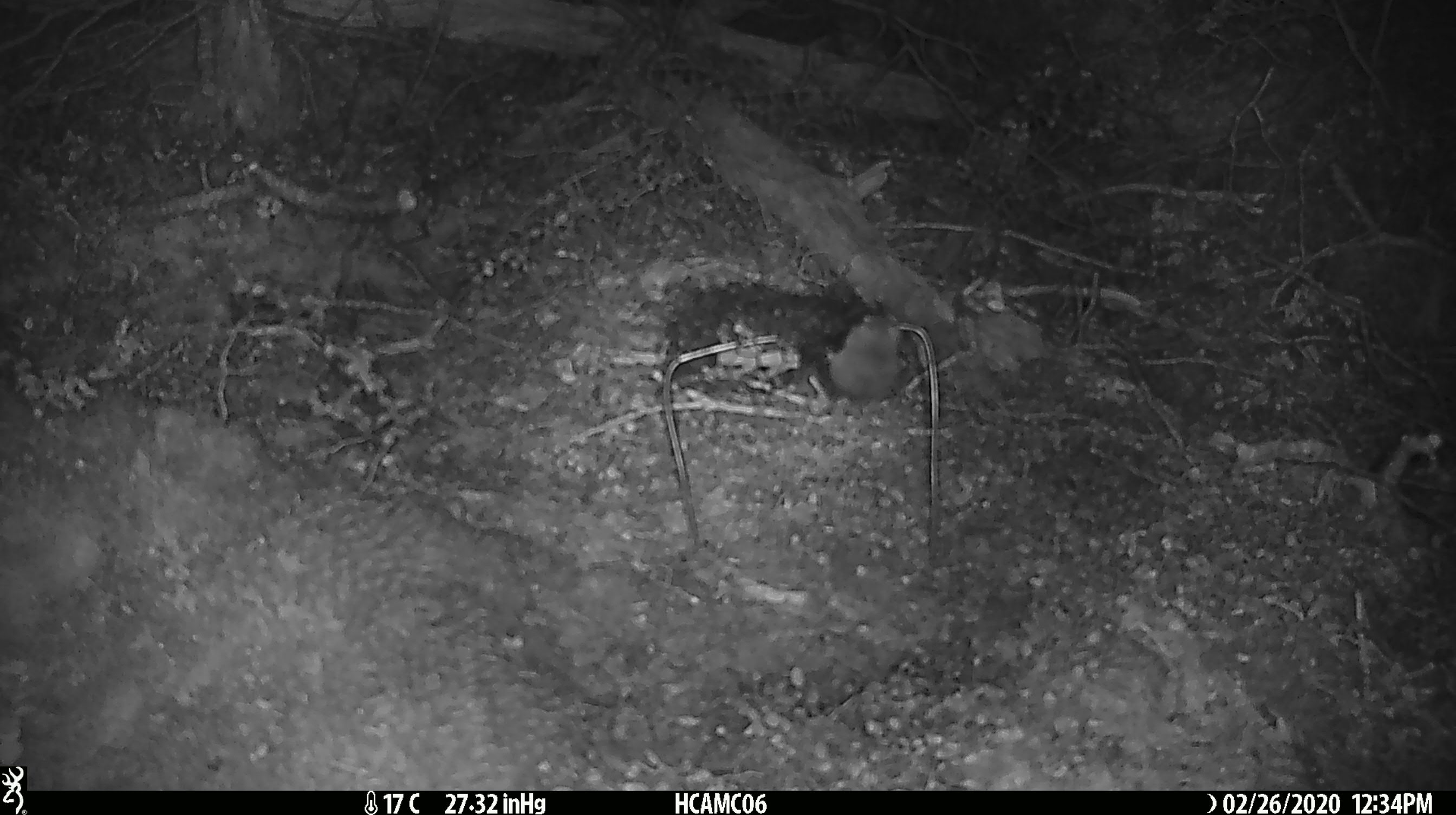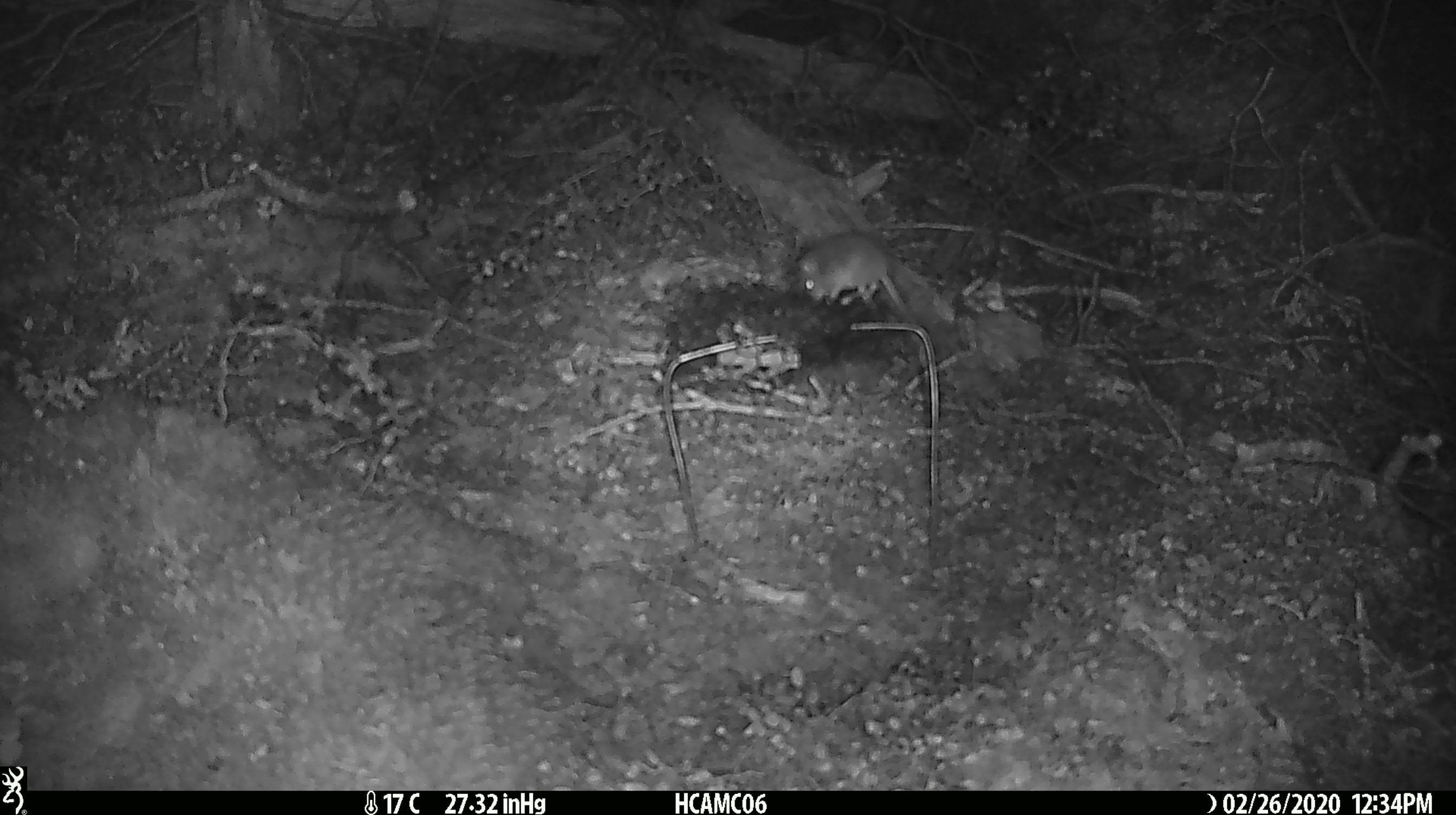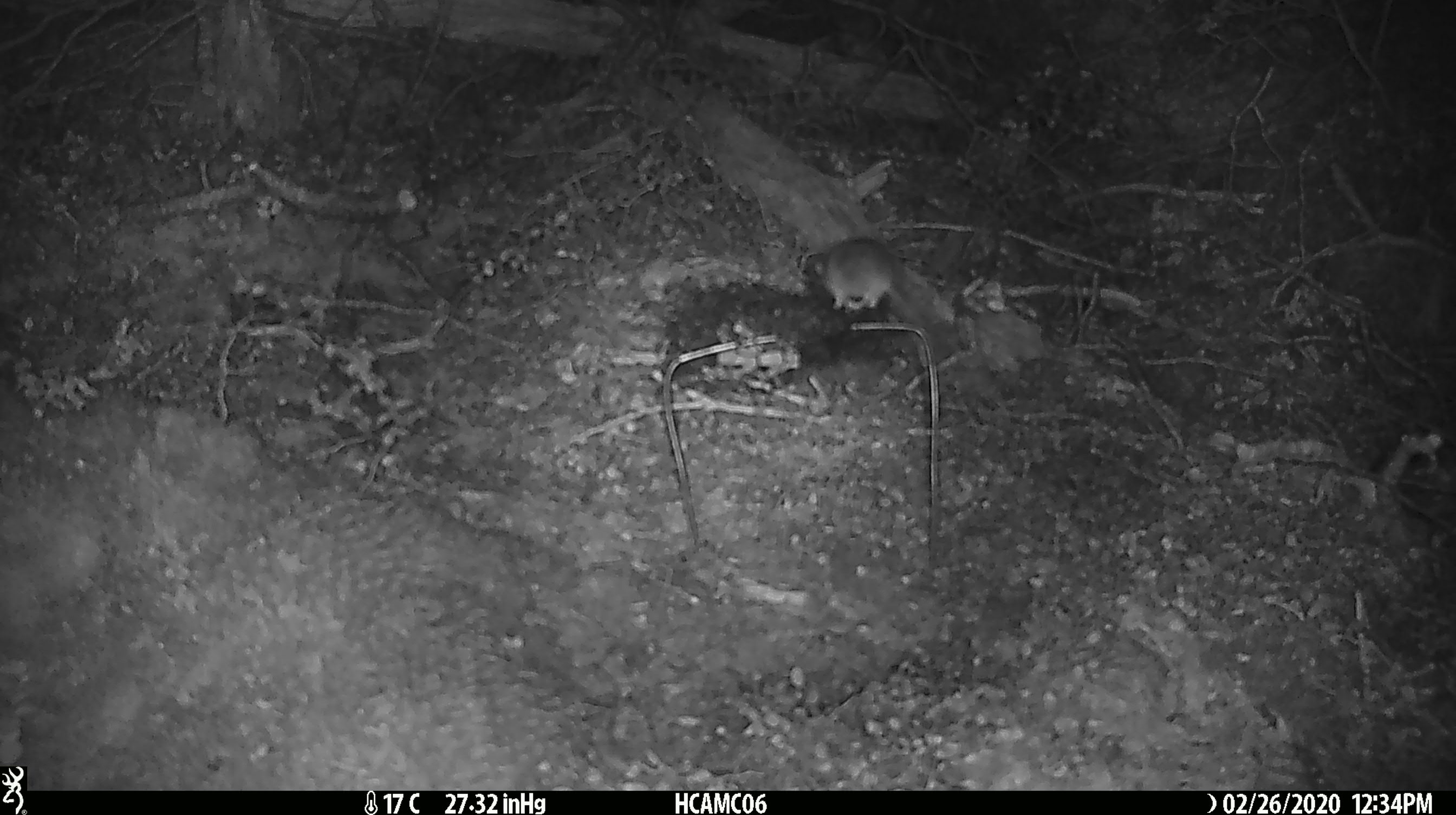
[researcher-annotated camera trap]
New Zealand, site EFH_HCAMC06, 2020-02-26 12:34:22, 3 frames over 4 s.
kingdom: Animalia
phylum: Chordata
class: Mammalia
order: Rodentia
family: Muridae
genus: Mus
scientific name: Mus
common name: mouse